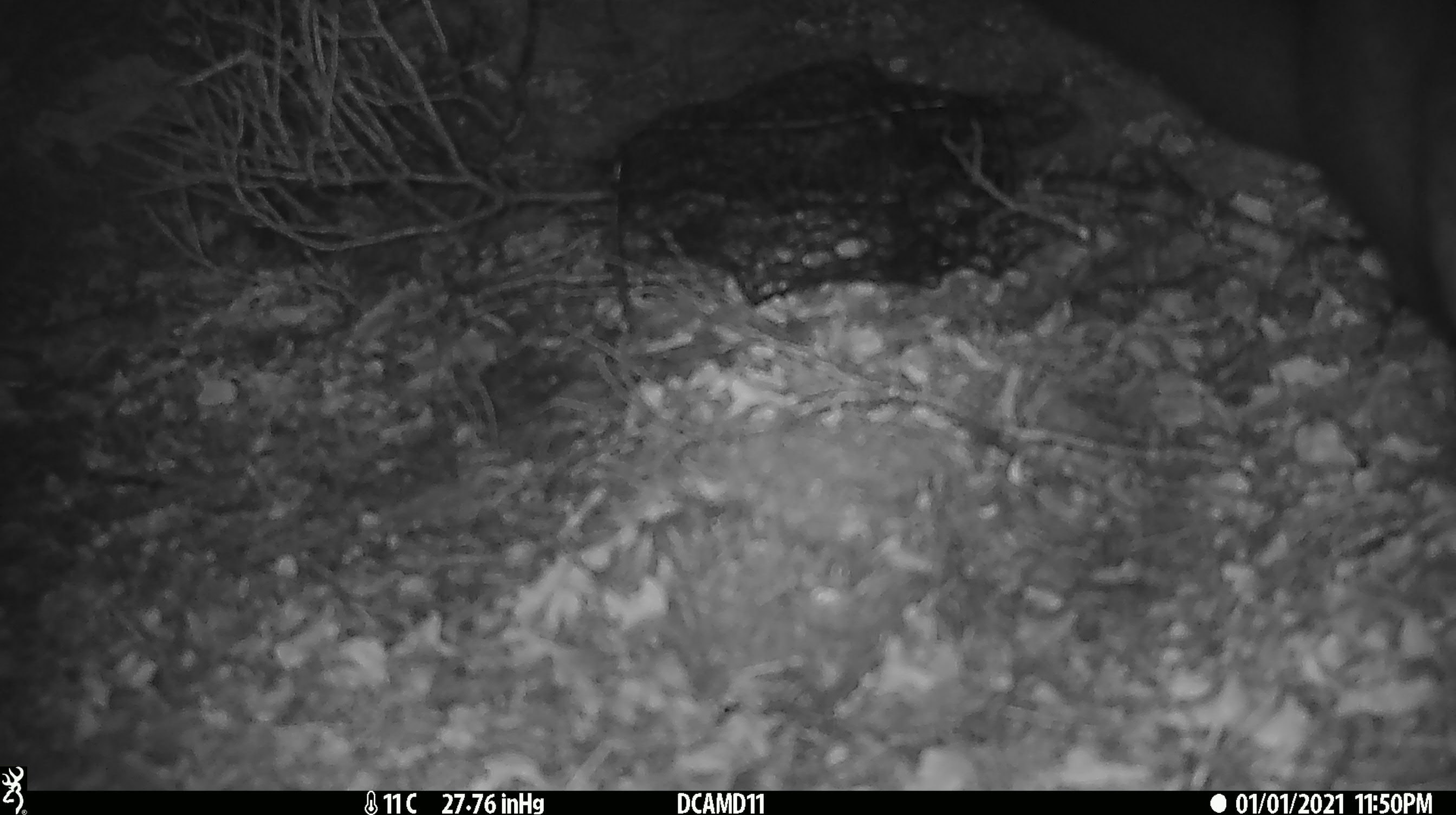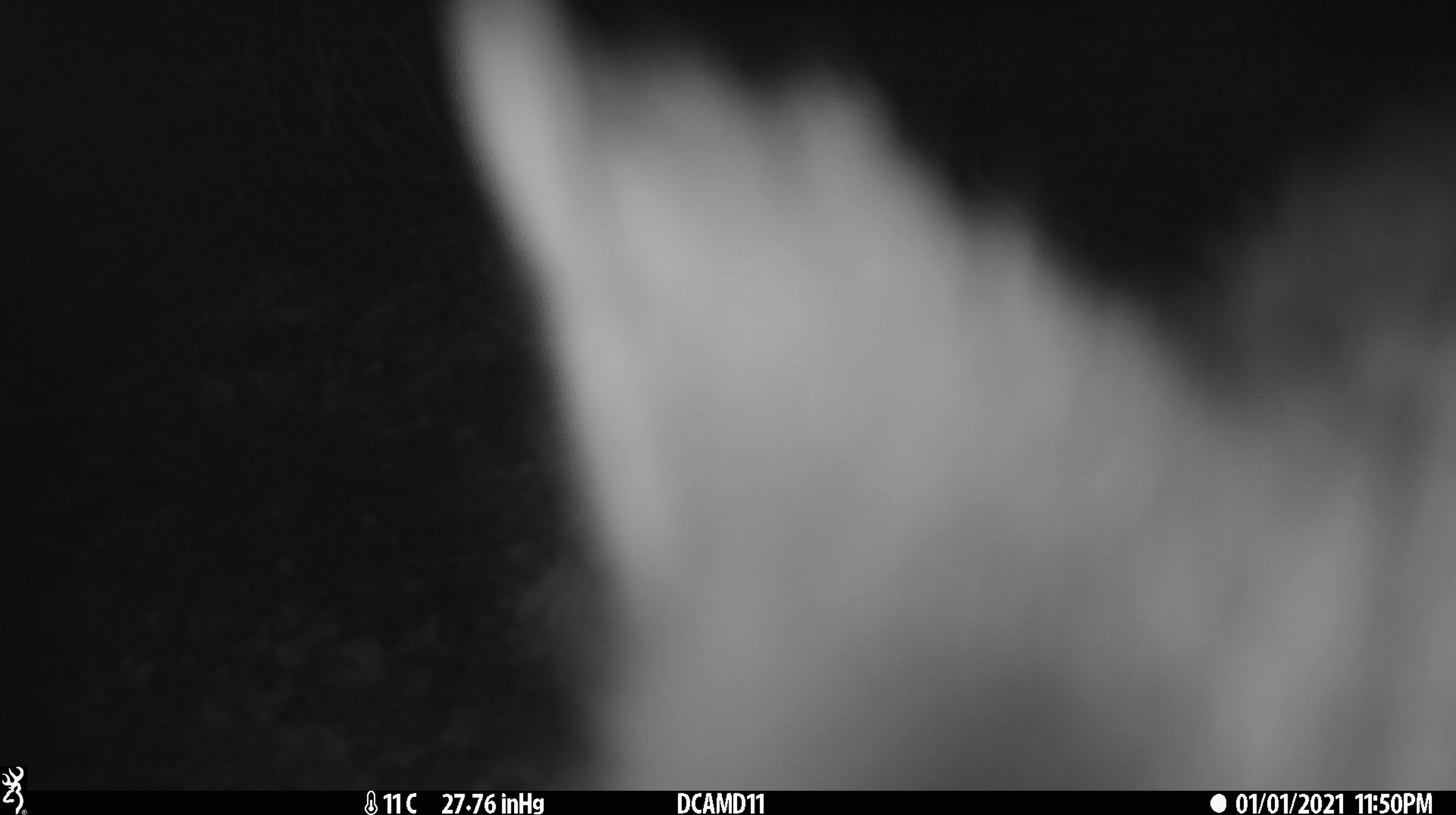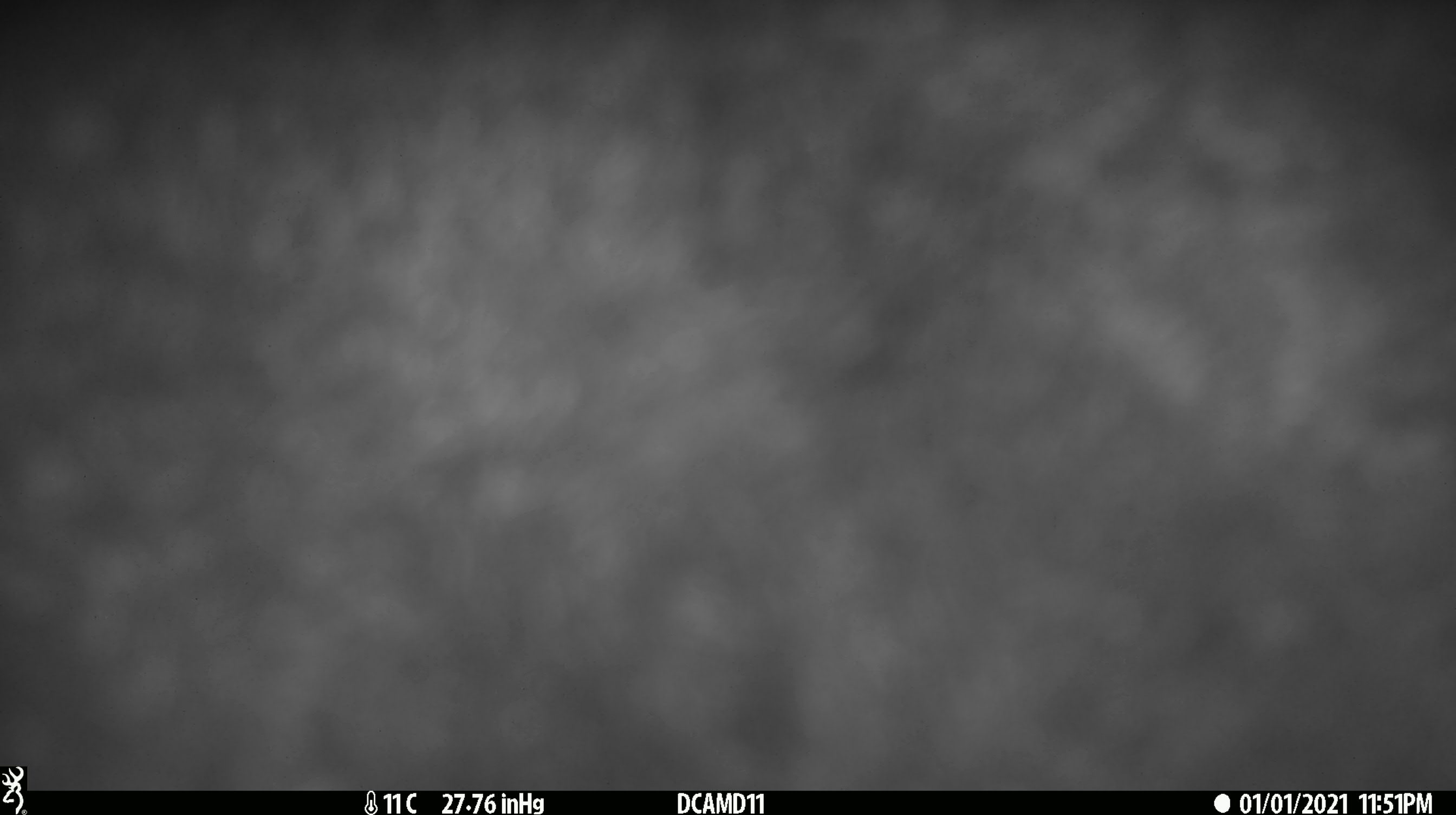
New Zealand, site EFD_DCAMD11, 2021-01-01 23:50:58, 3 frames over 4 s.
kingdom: Animalia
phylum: Chordata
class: Mammalia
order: Diprotodontia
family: Phalangeridae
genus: Trichosurus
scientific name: Trichosurus vulpecula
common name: common brushtail possum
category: possum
Possum (common brushtail possum) (Trichosurus vulpecula).